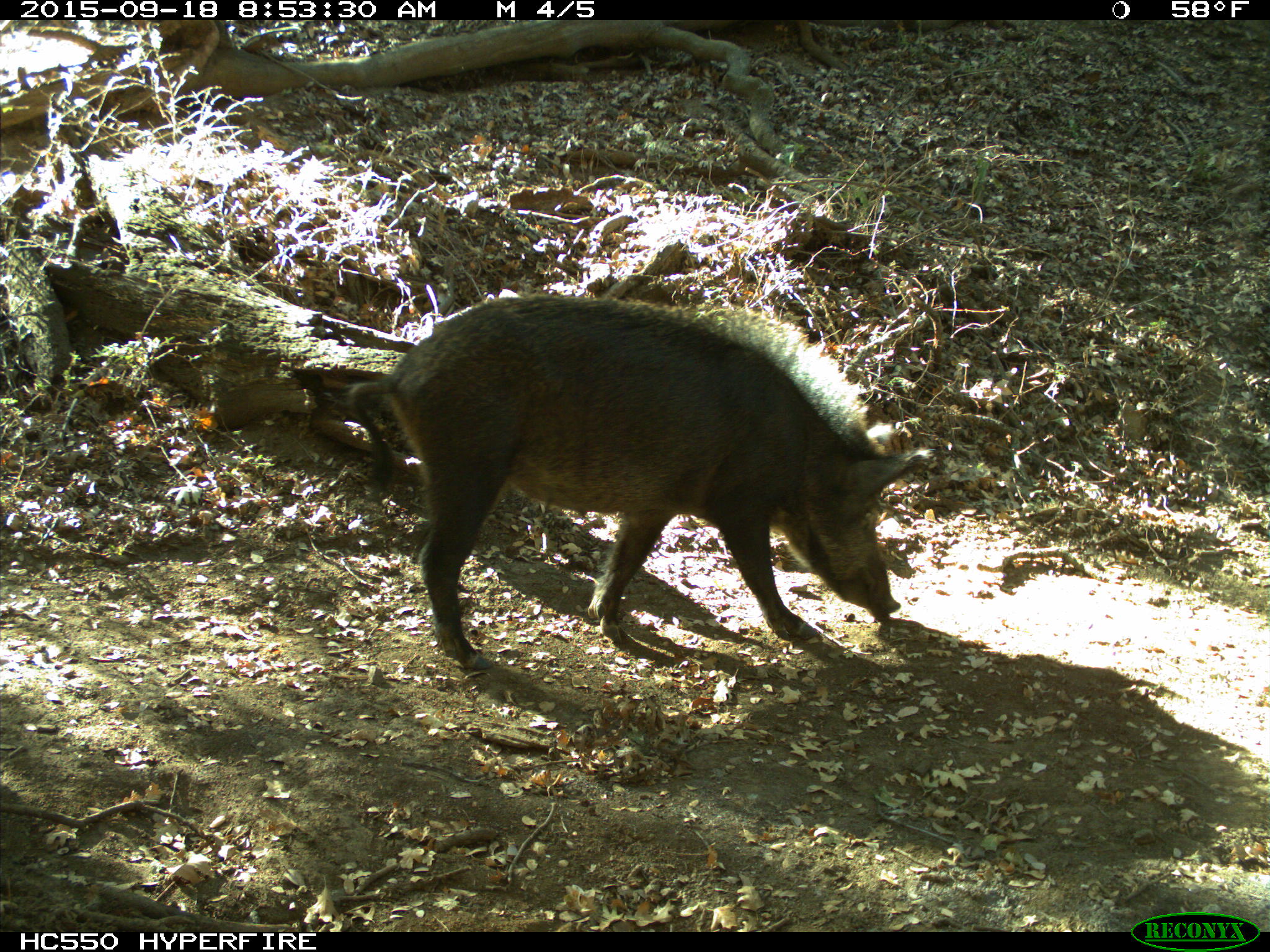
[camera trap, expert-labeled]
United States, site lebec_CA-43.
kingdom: Animalia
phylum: Chordata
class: Mammalia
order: Artiodactyla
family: Suidae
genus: Sus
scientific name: Sus scrofa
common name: wild boar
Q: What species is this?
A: Sus scrofa (wild boar).